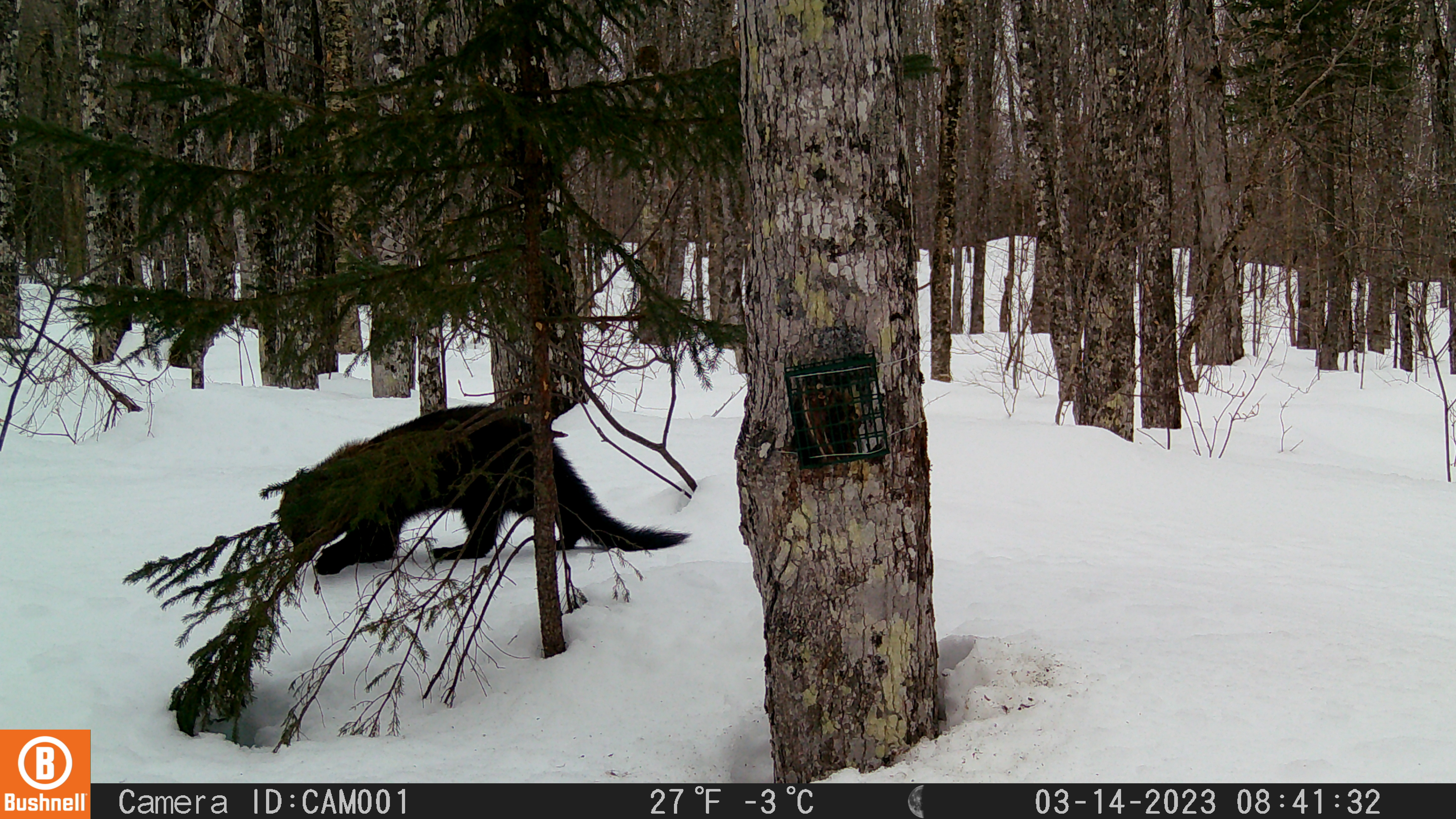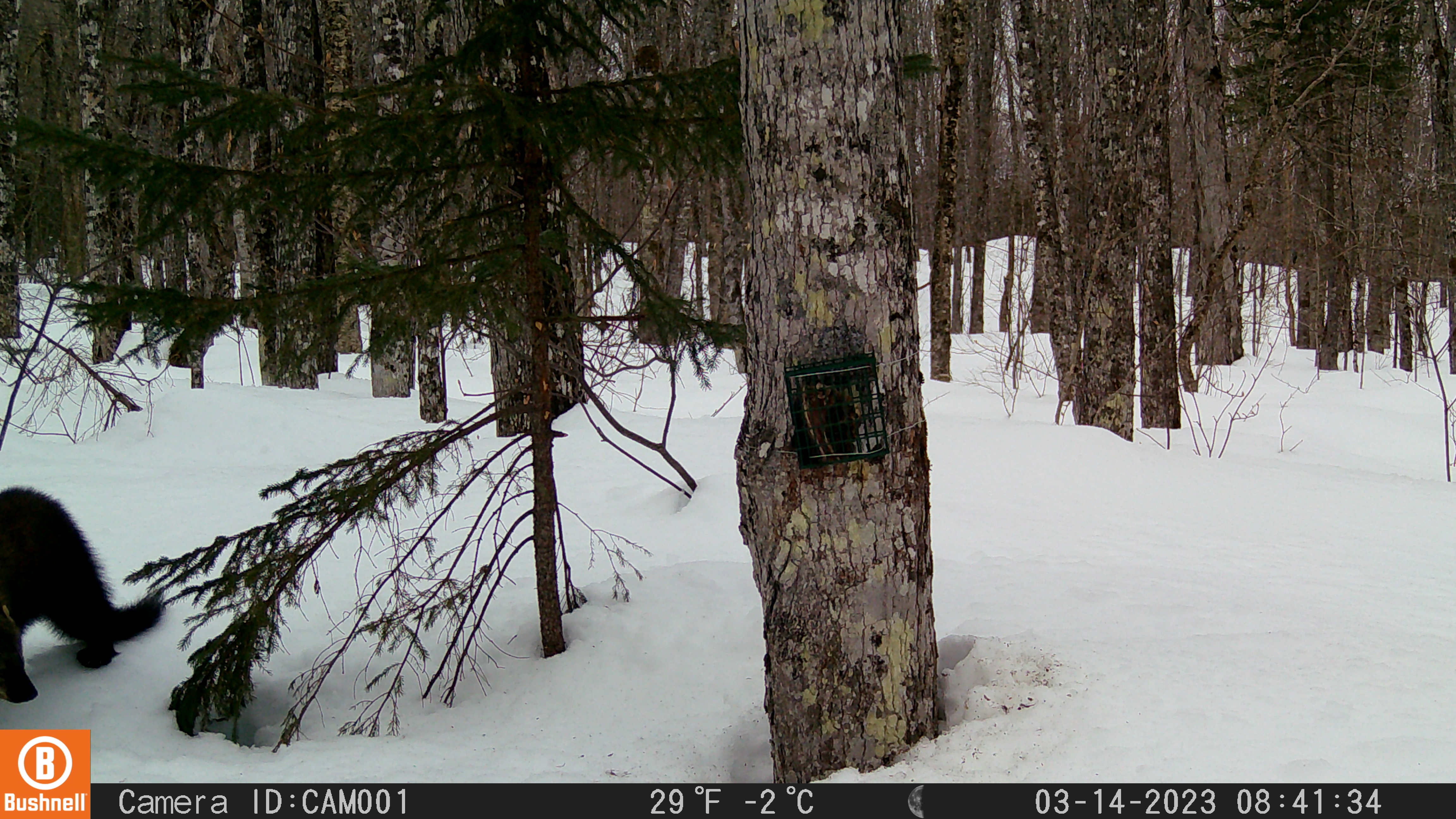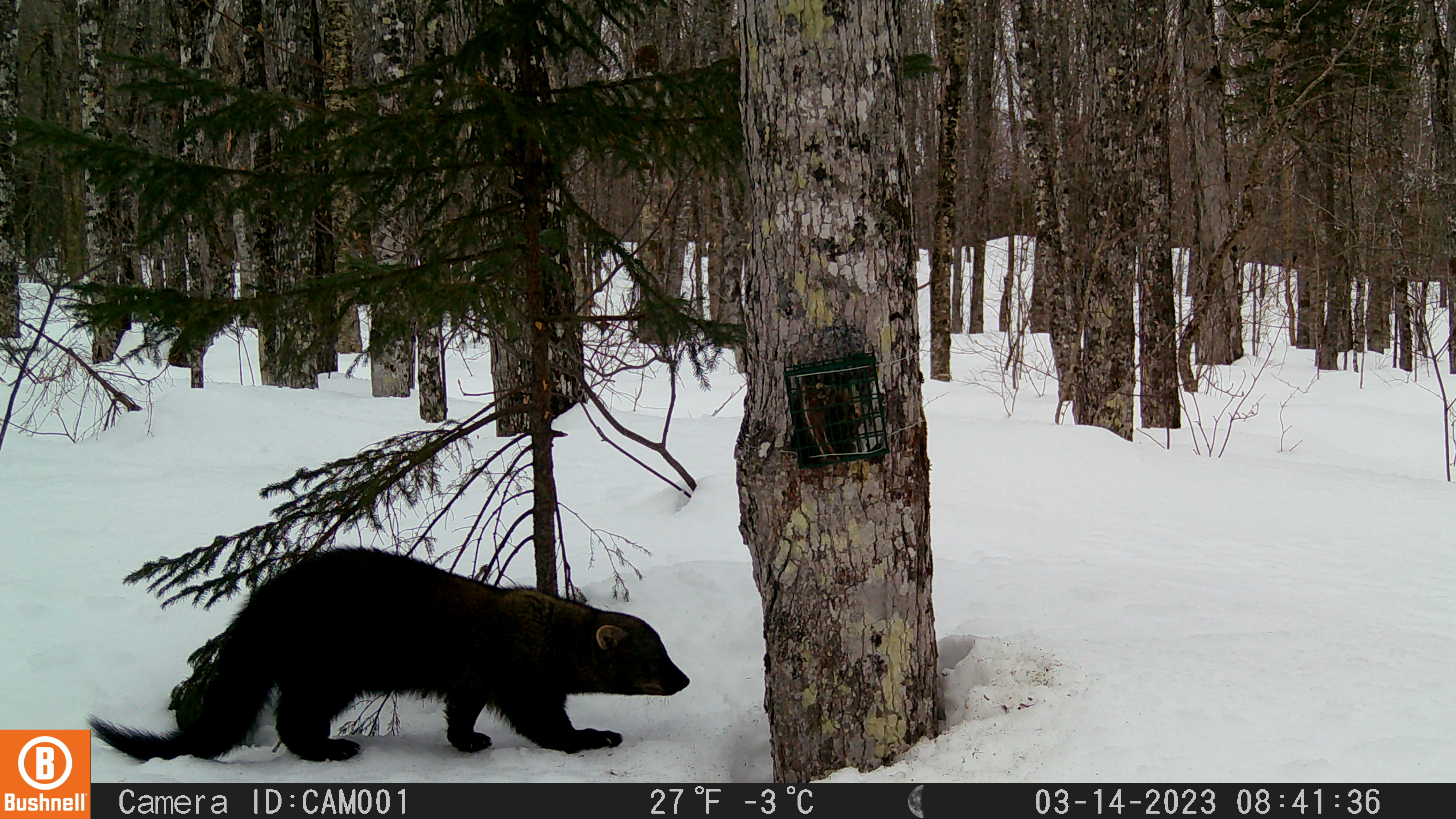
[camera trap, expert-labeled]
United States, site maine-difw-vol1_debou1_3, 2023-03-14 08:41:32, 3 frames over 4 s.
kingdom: Animalia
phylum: Chordata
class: Mammalia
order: Carnivora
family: Mustelidae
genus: Pekania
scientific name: Pekania pennanti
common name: fisher